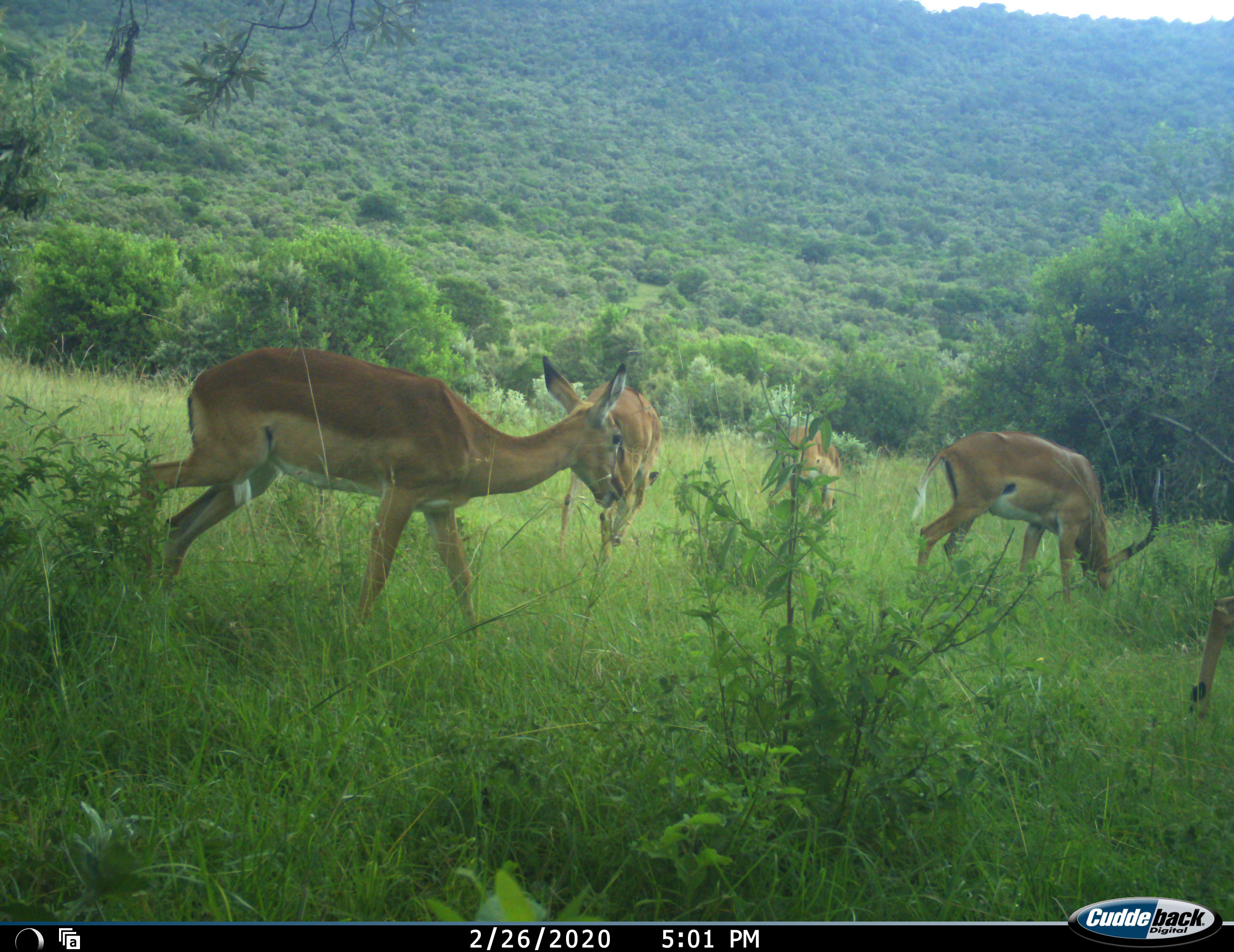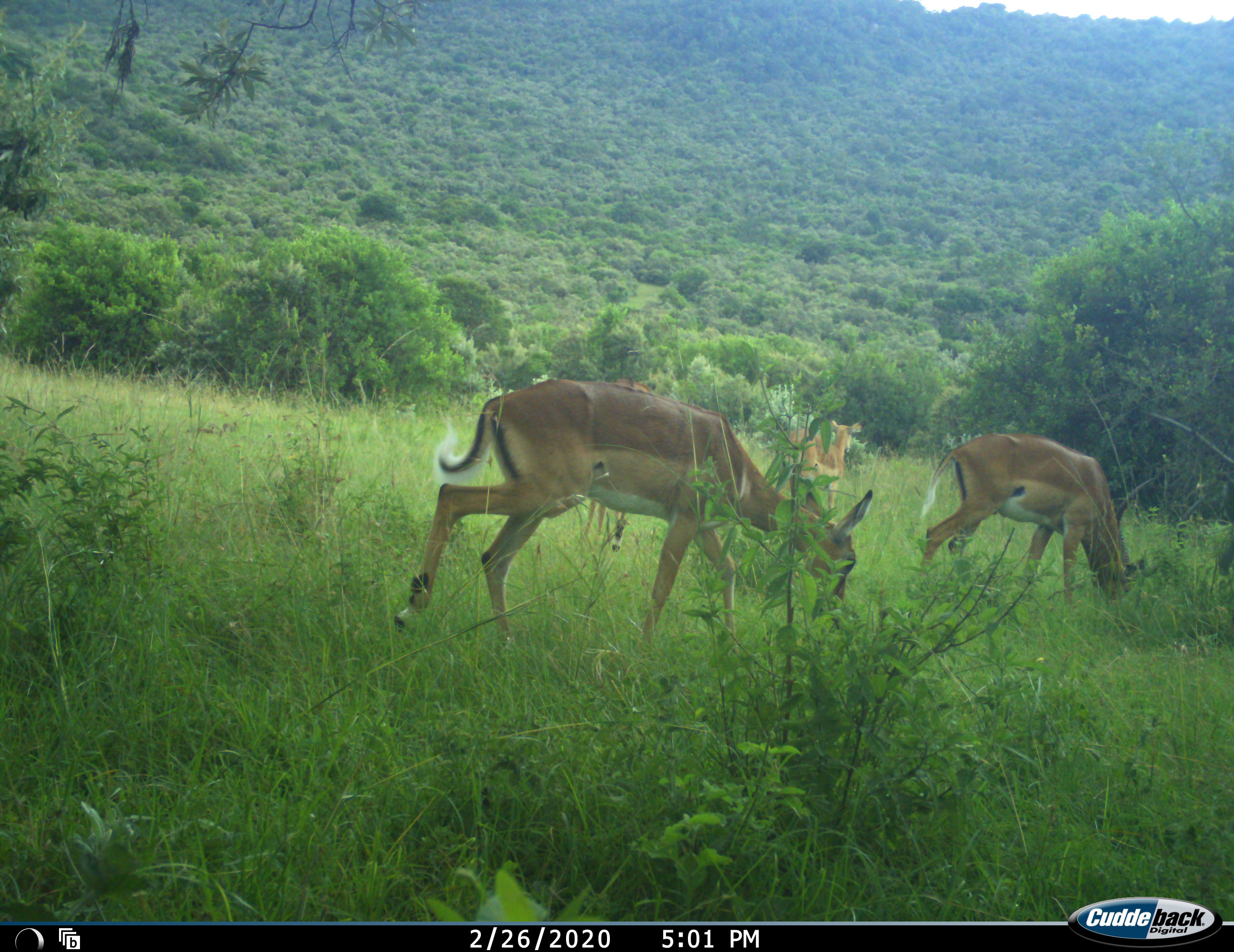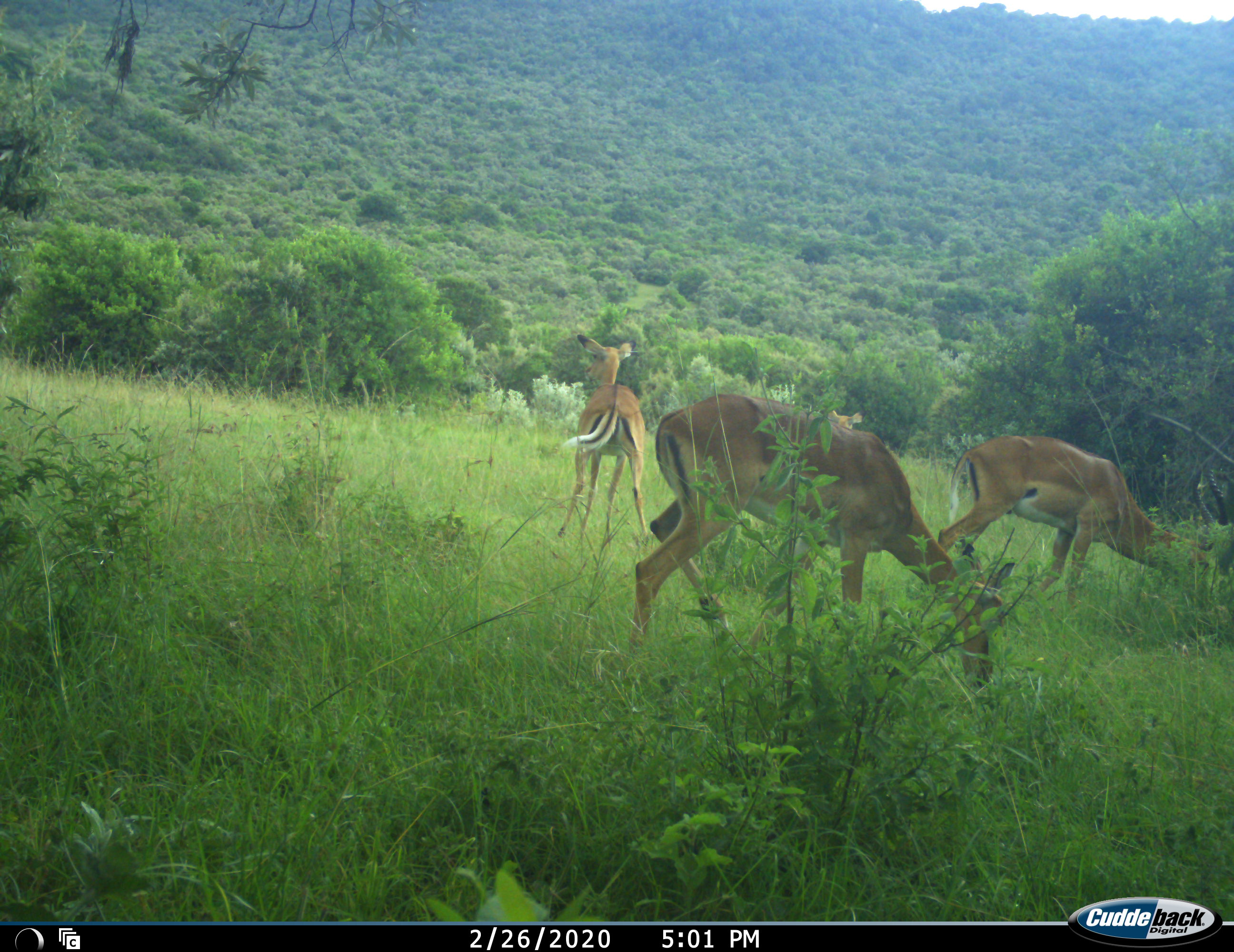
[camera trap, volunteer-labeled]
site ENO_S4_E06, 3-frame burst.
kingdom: Animalia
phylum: Chordata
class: Mammalia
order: Artiodactyla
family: Bovidae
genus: Aepyceros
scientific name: Aepyceros melampus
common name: impala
Impala (Aepyceros melampus), count 5. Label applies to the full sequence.